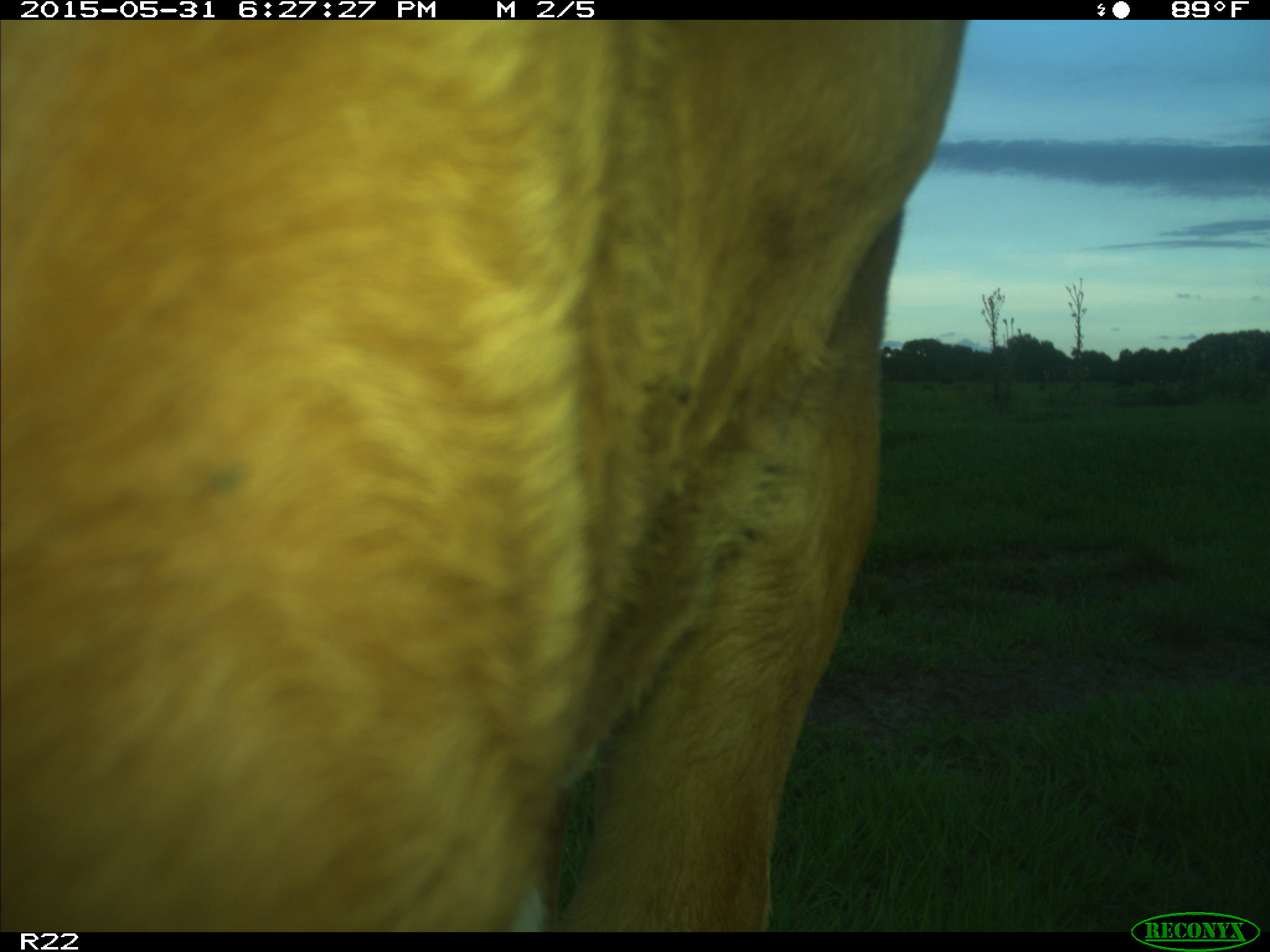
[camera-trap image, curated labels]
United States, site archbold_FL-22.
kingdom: Animalia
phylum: Chordata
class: Mammalia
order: Artiodactyla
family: Bovidae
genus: Bos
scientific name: Bos taurus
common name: domestic cow